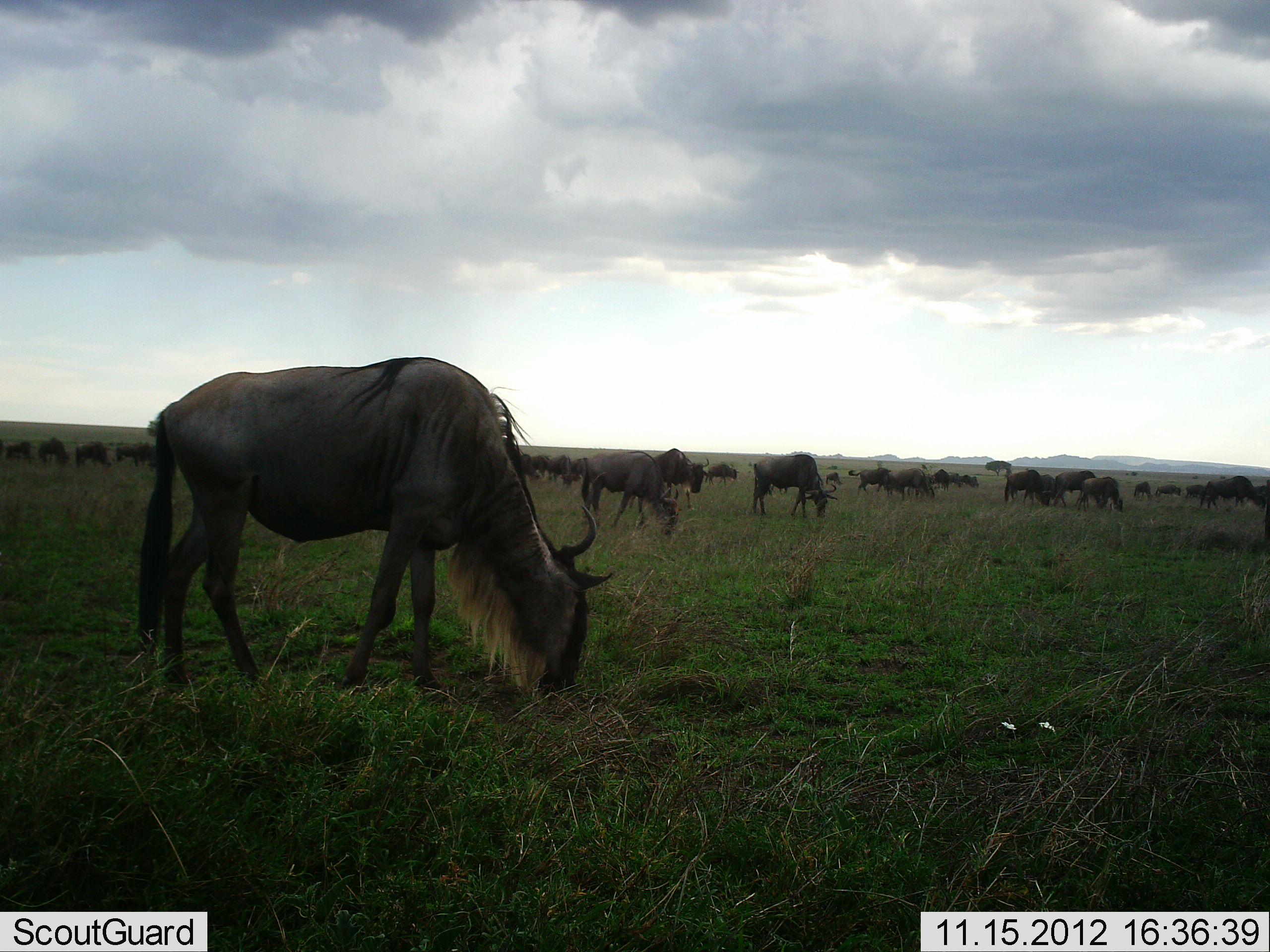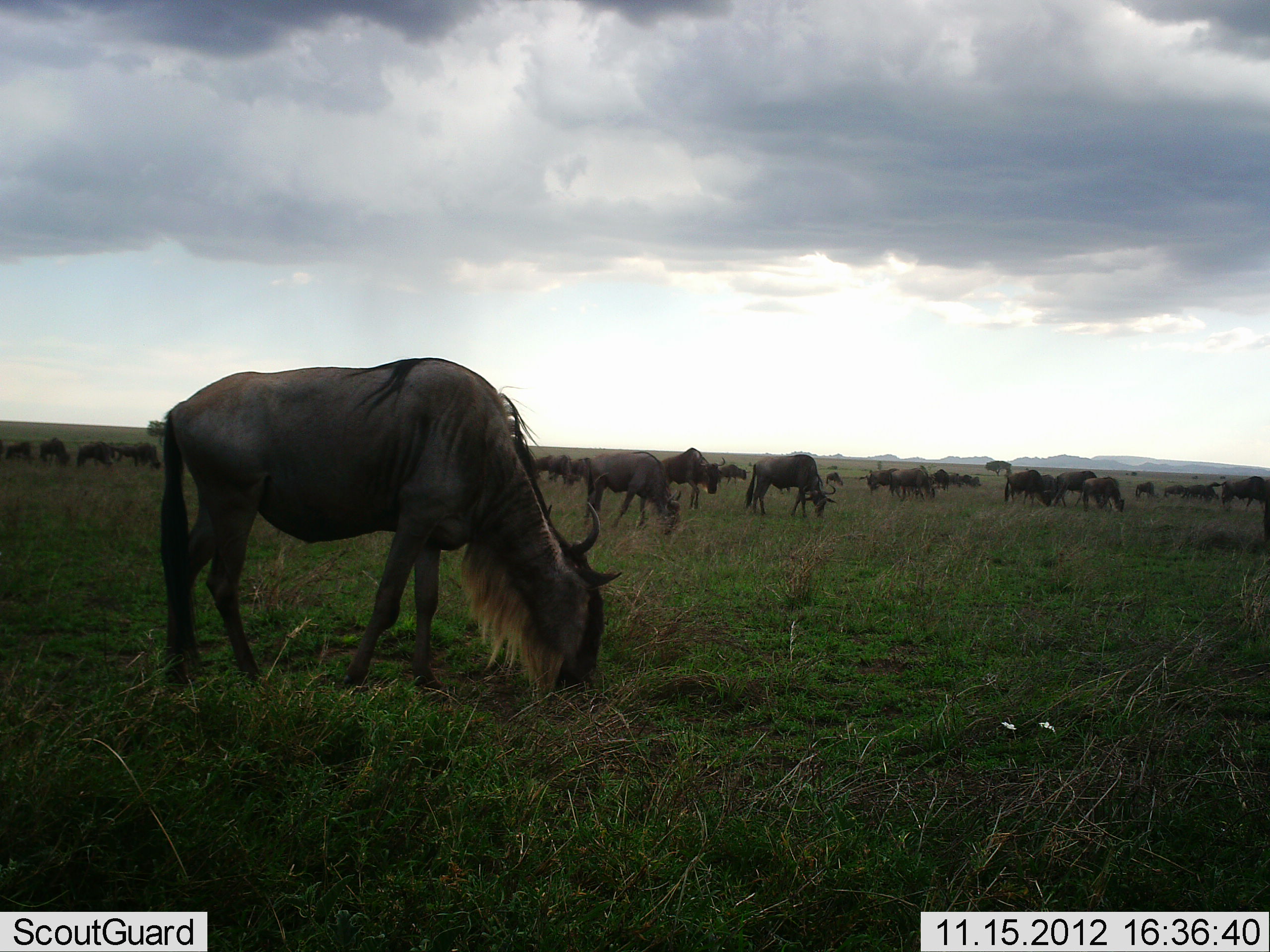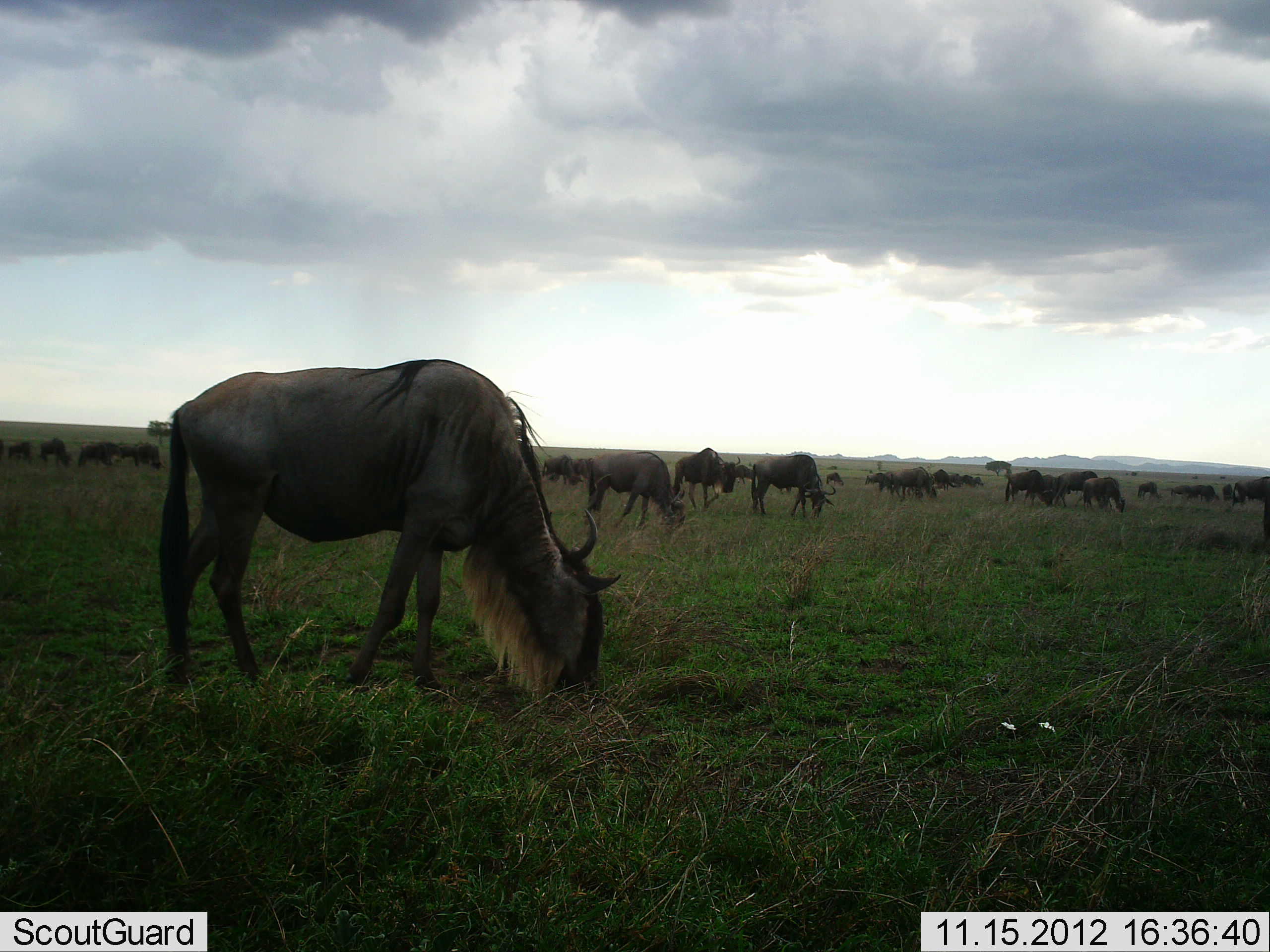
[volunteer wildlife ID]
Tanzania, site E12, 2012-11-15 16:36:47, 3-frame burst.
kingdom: Animalia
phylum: Chordata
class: Mammalia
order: Artiodactyla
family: Bovidae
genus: Connochaetes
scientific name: Connochaetes taurinus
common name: blue wildebeest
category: wildebeest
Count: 11-50.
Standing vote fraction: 40%.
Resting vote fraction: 0%.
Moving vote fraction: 20%.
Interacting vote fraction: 0%.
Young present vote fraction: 0%.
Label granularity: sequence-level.